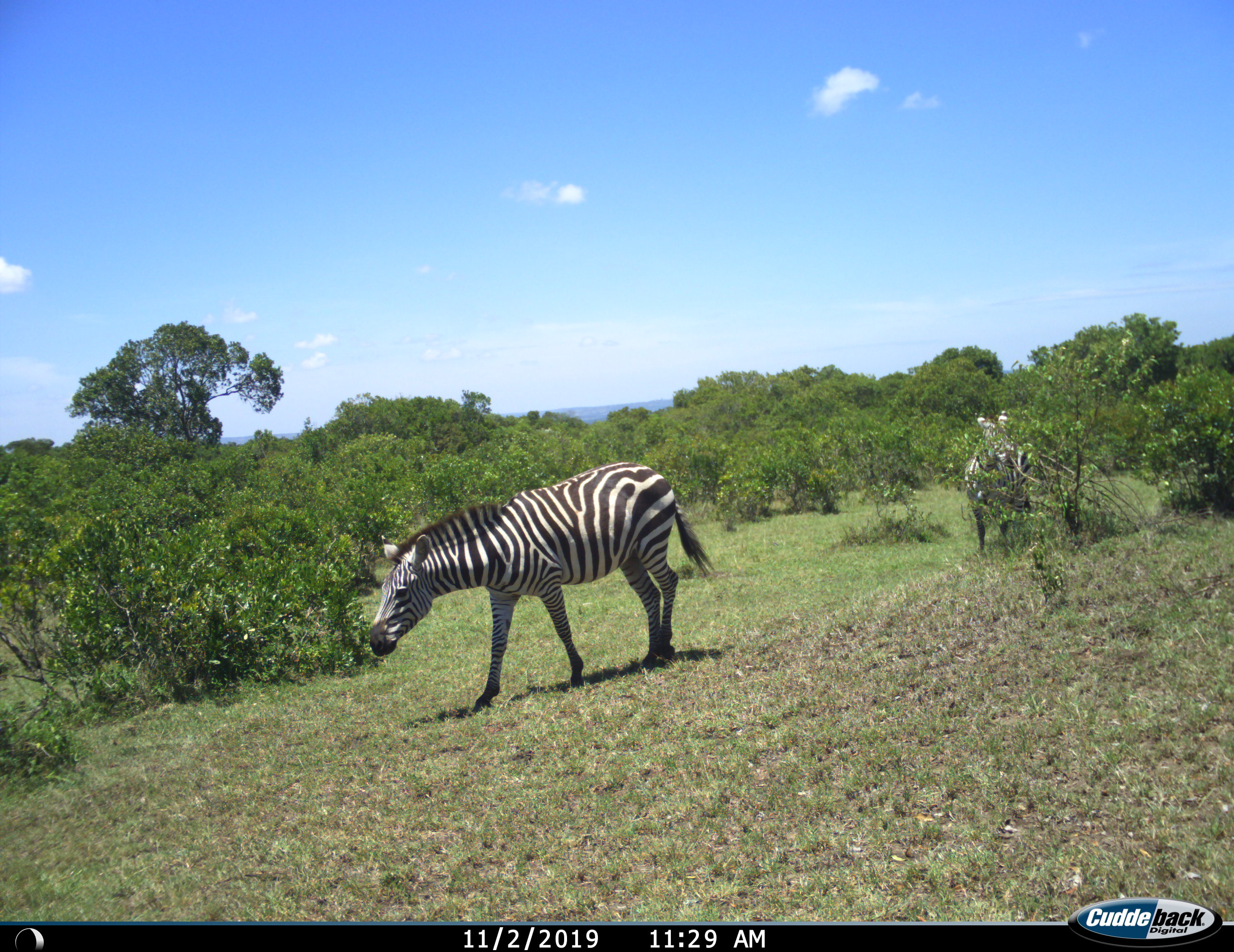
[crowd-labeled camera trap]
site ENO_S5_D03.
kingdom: Animalia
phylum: Chordata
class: Mammalia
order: Perissodactyla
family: Equidae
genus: Equus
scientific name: Equus quagga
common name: plains zebra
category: zebraplains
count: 2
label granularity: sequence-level